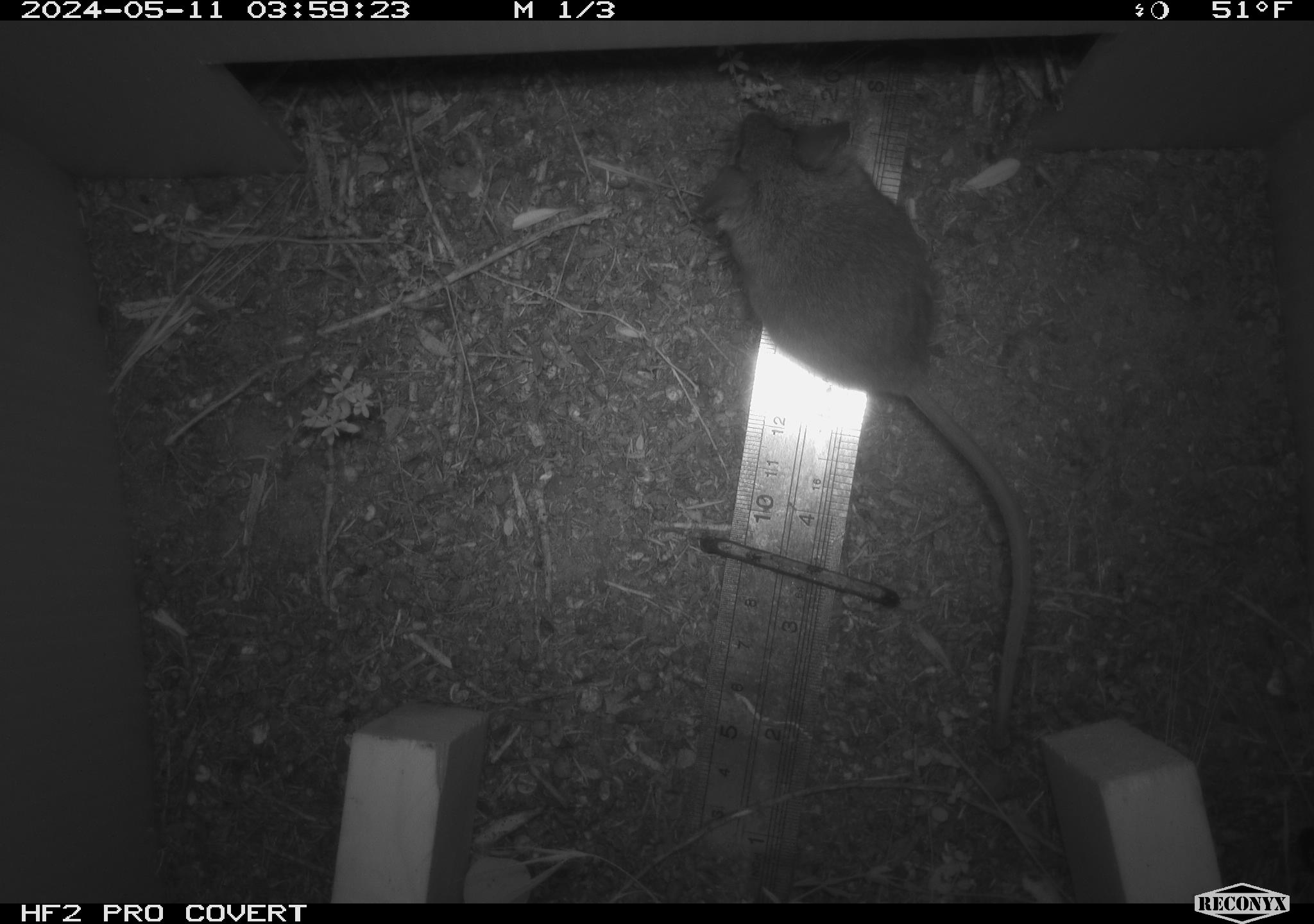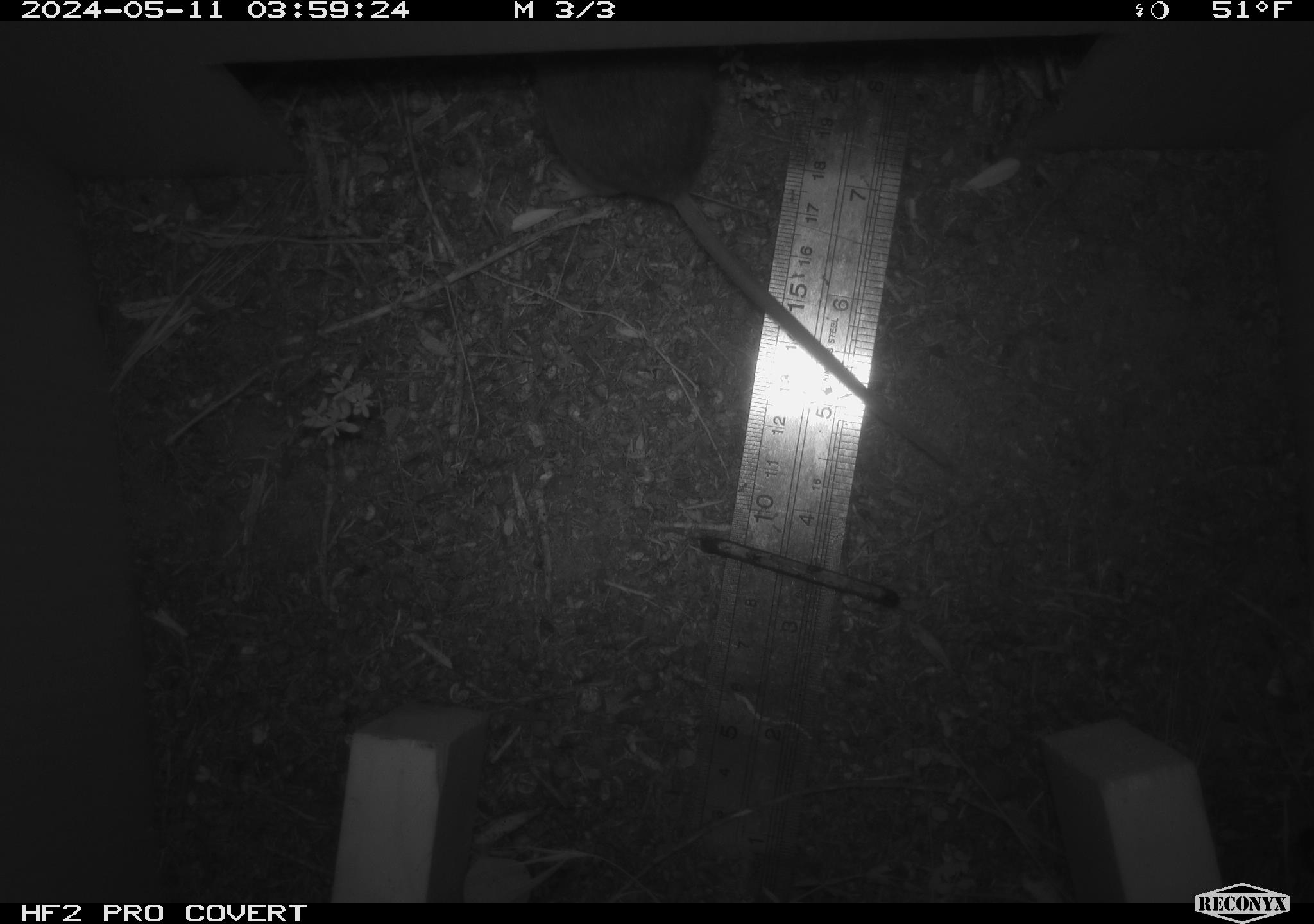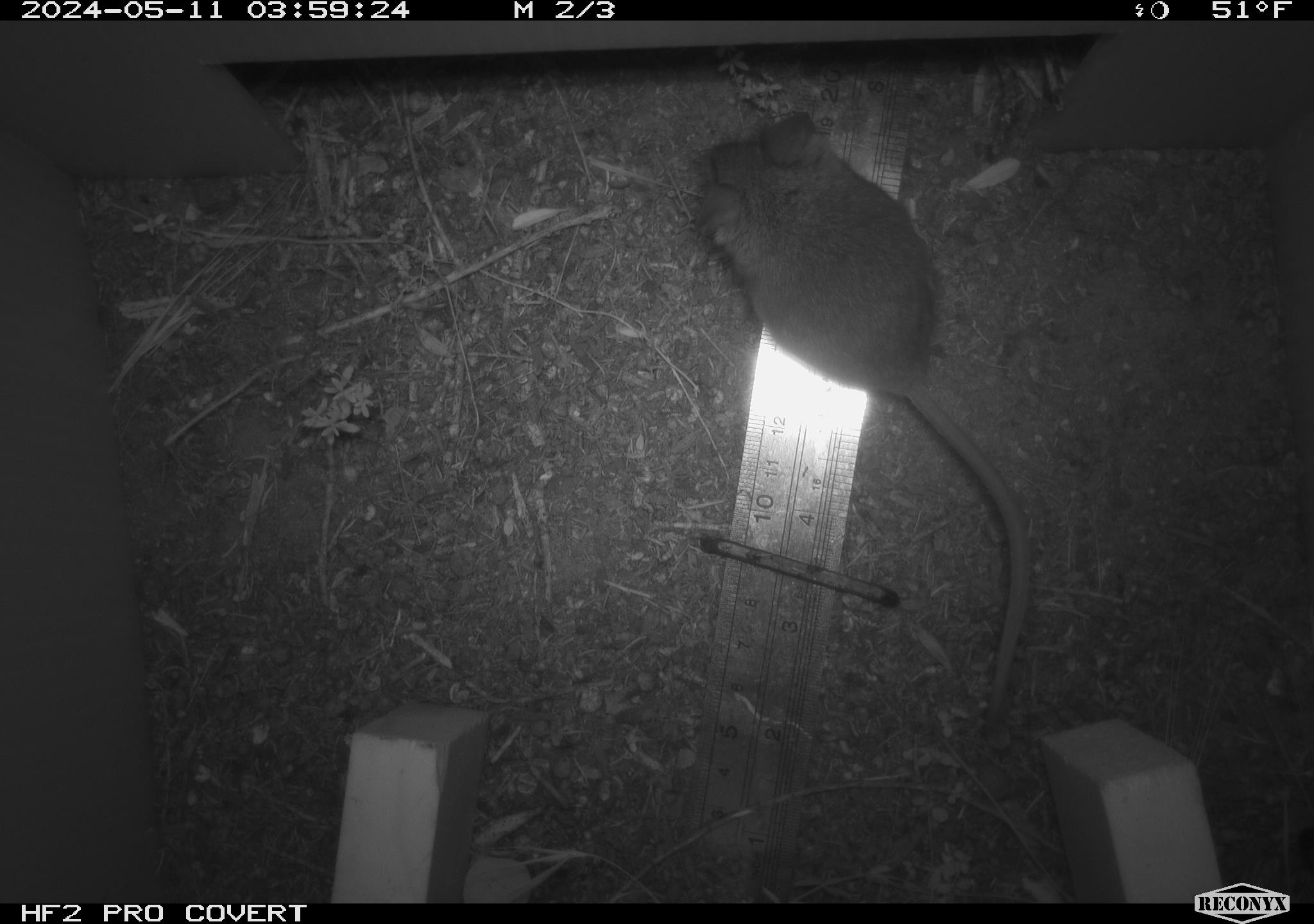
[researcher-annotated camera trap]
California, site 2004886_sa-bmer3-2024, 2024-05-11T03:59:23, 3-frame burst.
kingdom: Animalia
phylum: Chordata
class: Mammalia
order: Rodentia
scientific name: Rodentia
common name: mouse species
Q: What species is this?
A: Mouse species (Rodentia).